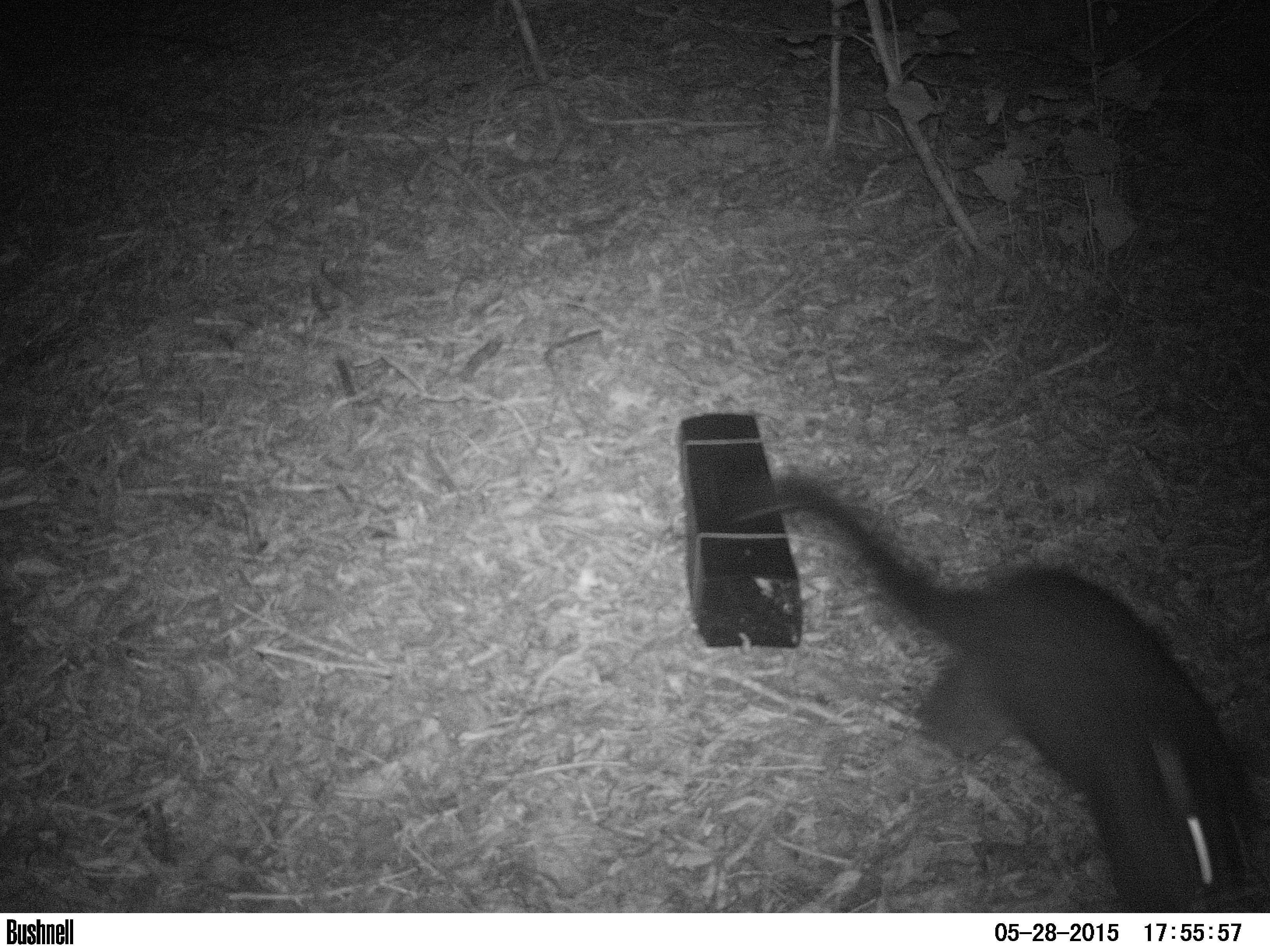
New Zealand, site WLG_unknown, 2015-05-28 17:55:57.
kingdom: Animalia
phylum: Chordata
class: Mammalia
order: Diprotodontia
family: Phalangeridae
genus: Trichosurus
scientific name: Trichosurus vulpecula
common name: common brushtail possum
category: possum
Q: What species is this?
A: Possum (common brushtail possum) (Trichosurus vulpecula).